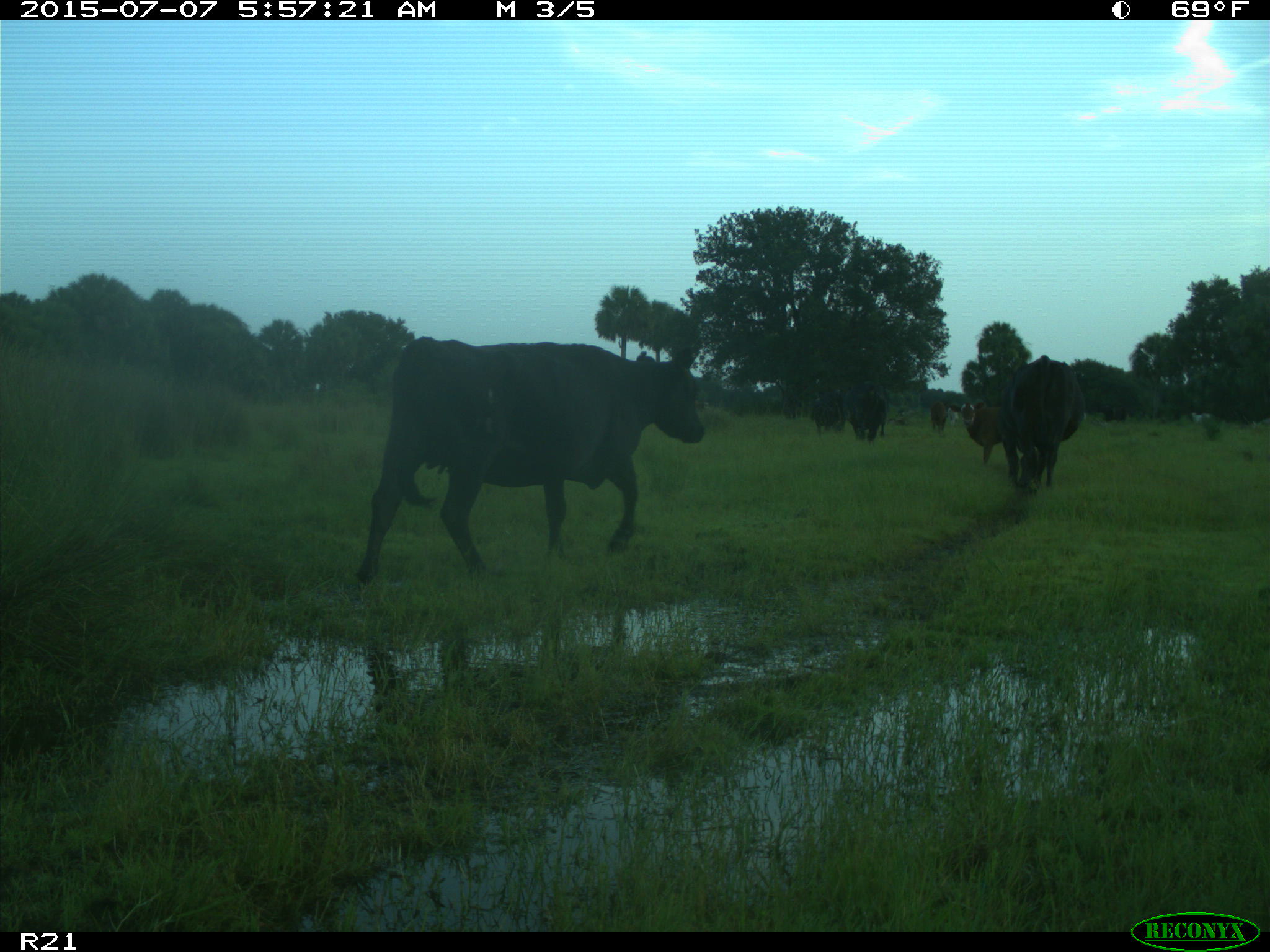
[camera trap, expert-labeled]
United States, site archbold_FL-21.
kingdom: Animalia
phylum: Chordata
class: Mammalia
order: Artiodactyla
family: Bovidae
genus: Bos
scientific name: Bos taurus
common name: domestic cow